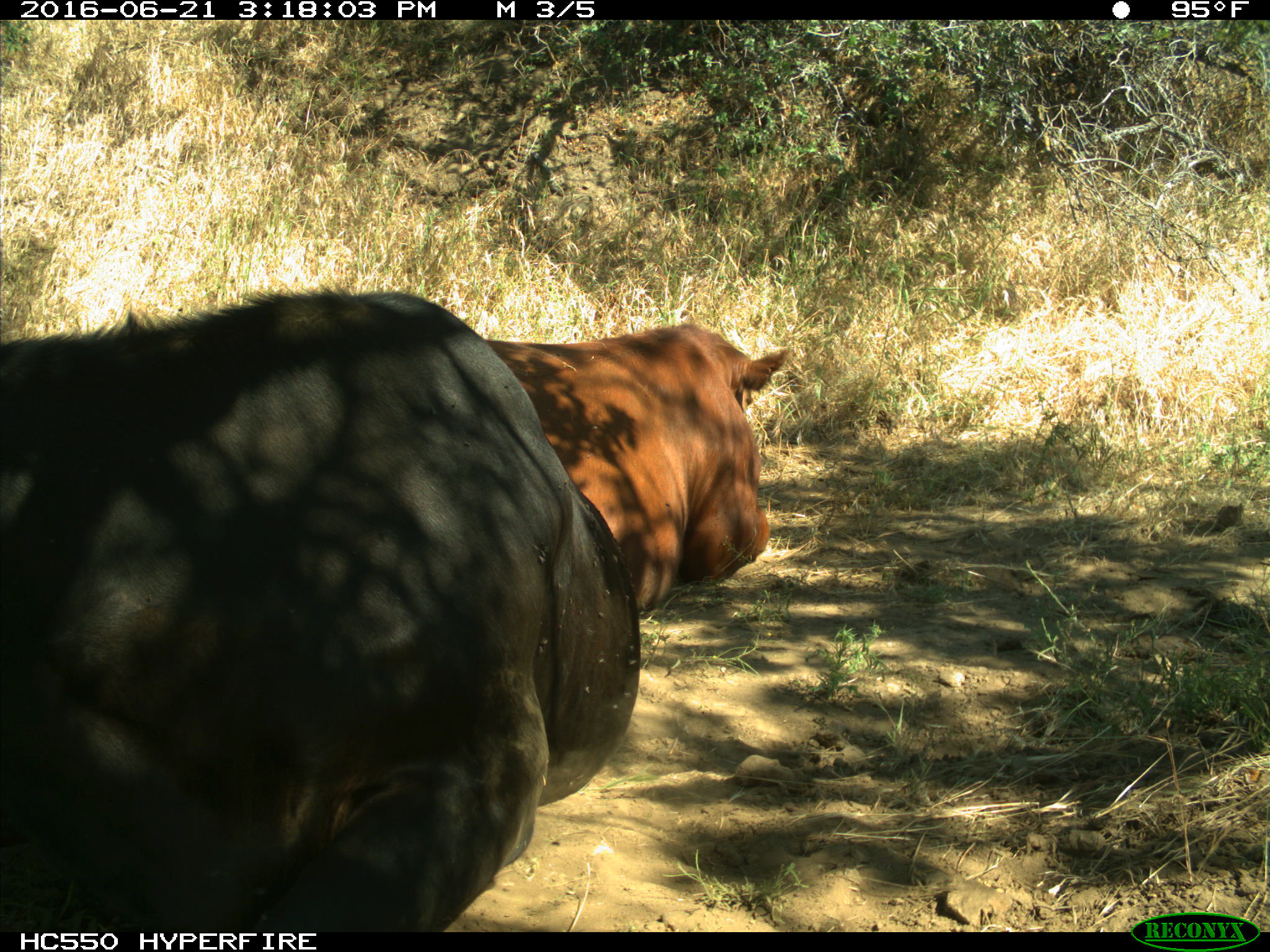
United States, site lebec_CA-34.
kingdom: Animalia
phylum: Chordata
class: Mammalia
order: Artiodactyla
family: Bovidae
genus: Bos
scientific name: Bos taurus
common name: domestic cow